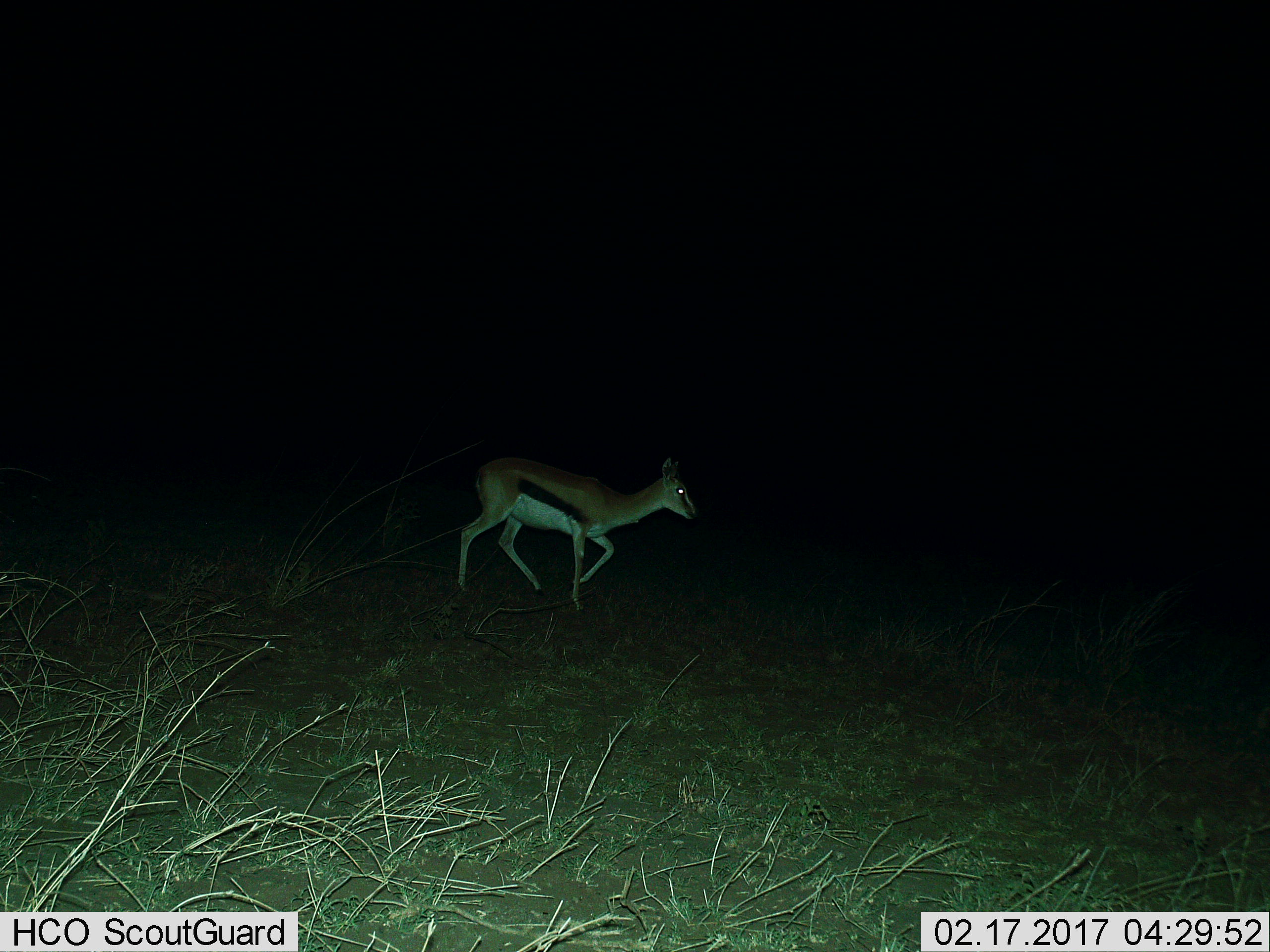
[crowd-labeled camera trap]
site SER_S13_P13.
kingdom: Animalia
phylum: Chordata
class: Mammalia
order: Artiodactyla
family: Bovidae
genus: Eudorcas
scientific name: Eudorcas thomsonii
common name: thomson's gazelle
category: gazellethomsons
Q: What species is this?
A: Gazellethomsons (thomson's gazelle) (Eudorcas thomsonii).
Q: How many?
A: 1.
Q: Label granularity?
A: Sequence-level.